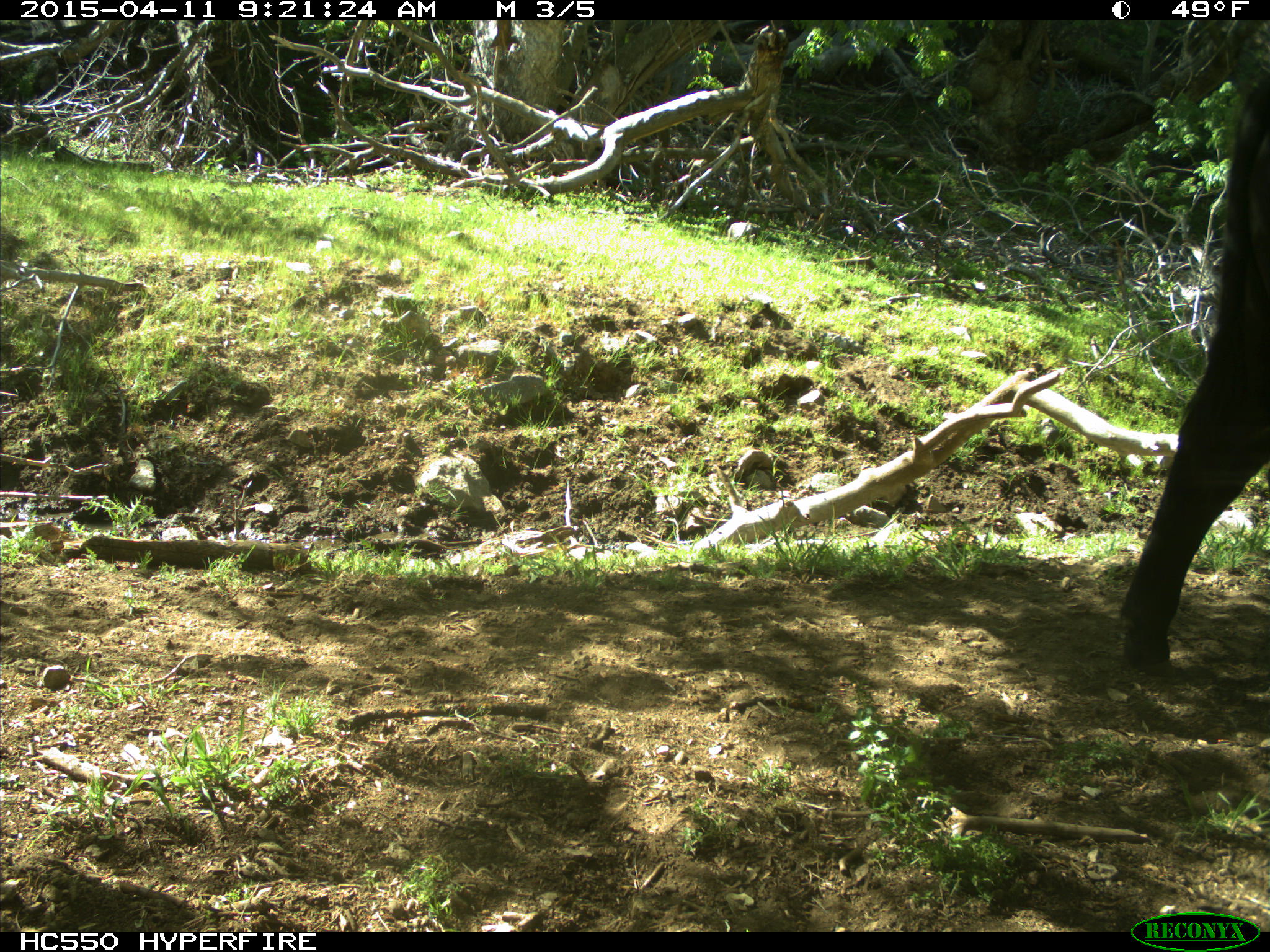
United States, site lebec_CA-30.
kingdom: Animalia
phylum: Chordata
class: Mammalia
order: Artiodactyla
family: Bovidae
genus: Bos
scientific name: Bos taurus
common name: domestic cow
Bos taurus (domestic cow).